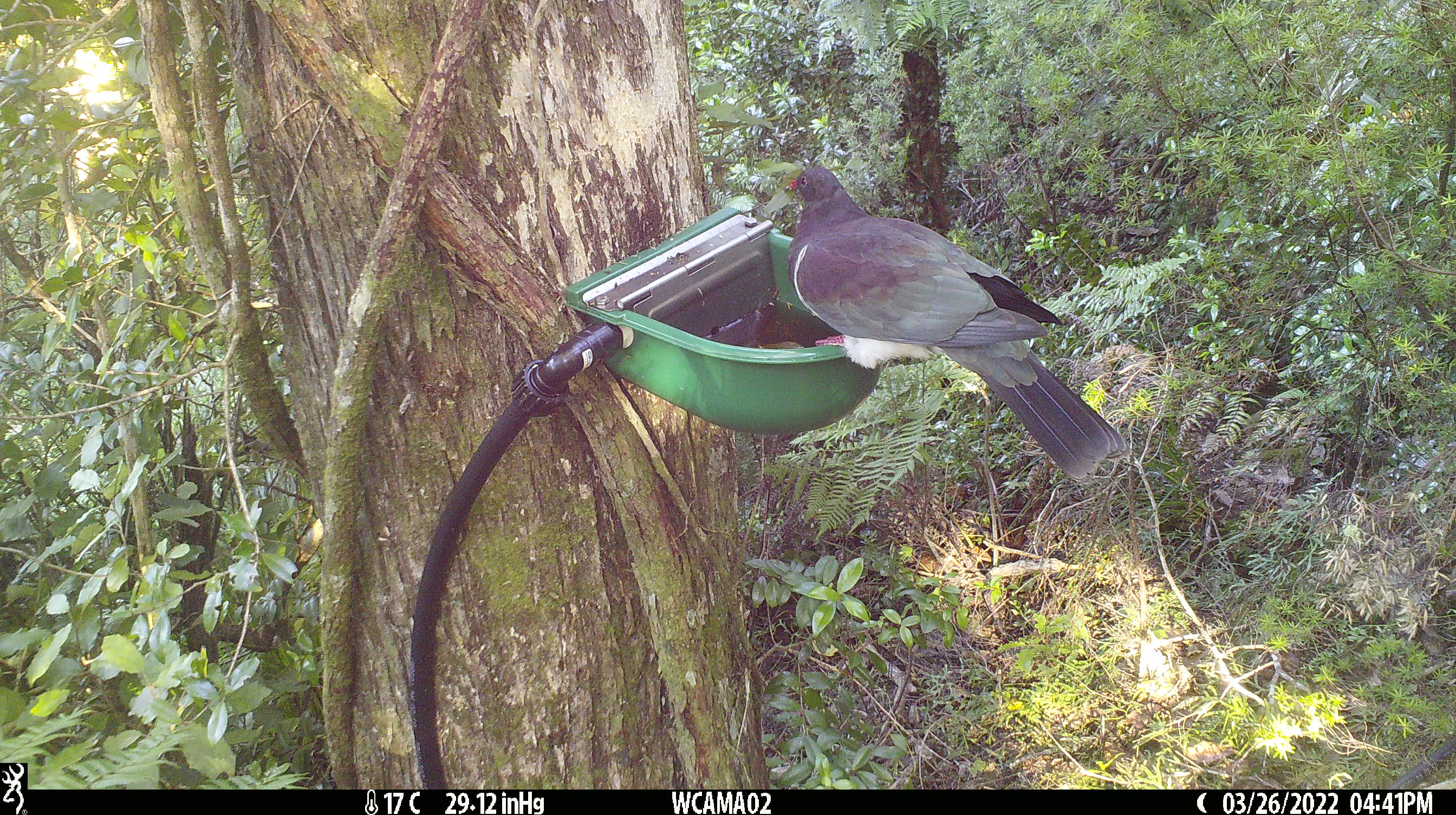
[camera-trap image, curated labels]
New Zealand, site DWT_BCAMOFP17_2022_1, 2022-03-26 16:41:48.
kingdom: Animalia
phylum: Chordata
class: Aves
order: Columbiformes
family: Columbidae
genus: Hemiphaga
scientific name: Hemiphaga novaeseelandiae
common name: new zealand pigeon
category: kereru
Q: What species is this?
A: Kereru (new zealand pigeon) (Hemiphaga novaeseelandiae).